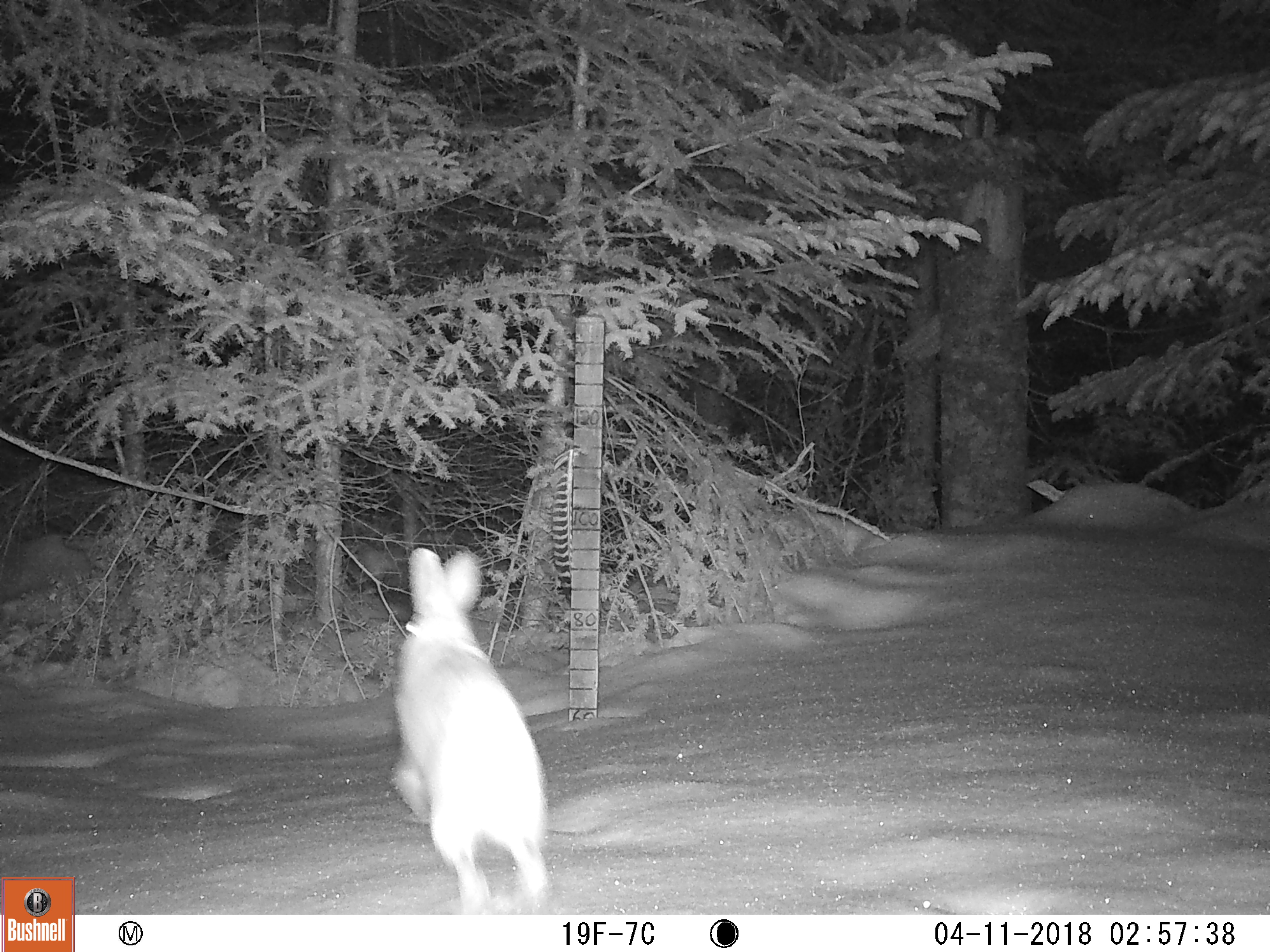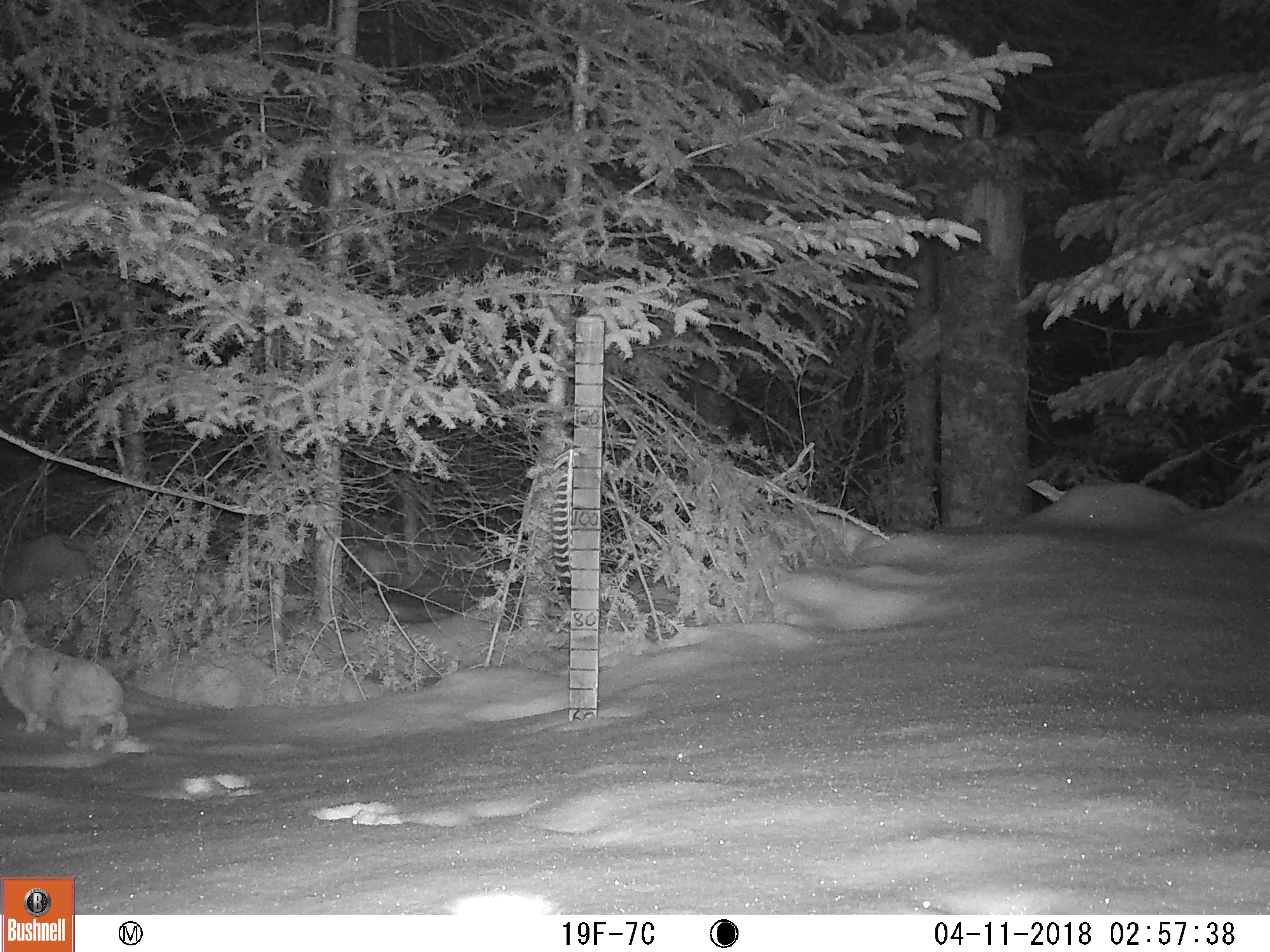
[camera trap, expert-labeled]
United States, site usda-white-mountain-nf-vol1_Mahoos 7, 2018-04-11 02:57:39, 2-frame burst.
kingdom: Animalia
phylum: Chordata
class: Mammalia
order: Lagomorpha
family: Leporidae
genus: Lepus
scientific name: Lepus americanus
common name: snowshoe hare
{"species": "snowshoe hare (Lepus americanus)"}